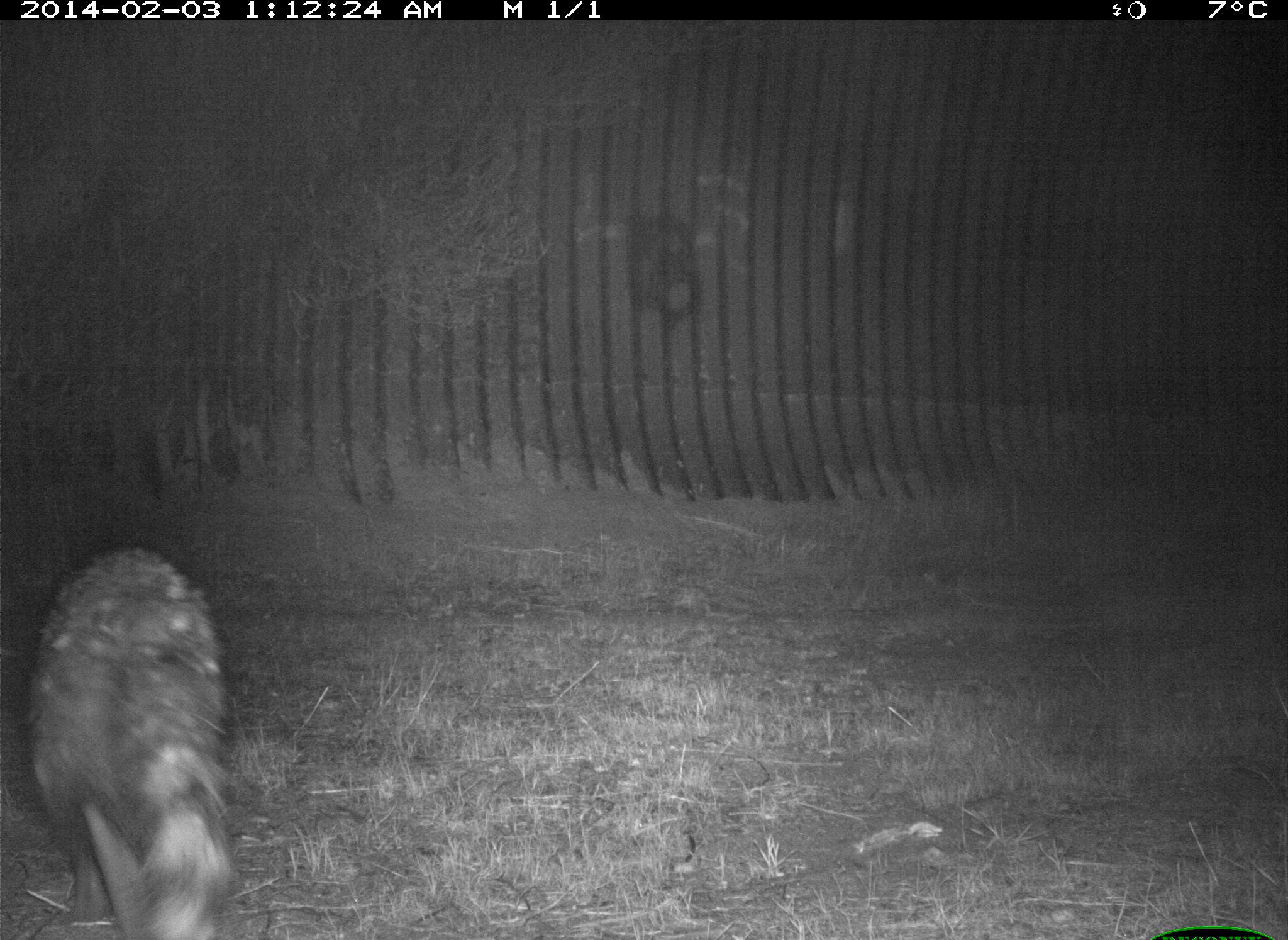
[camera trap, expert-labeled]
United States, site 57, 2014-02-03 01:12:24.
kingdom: Animalia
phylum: Chordata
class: Mammalia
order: Carnivora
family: Procyonidae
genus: Procyon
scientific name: Procyon lotor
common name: raccoon